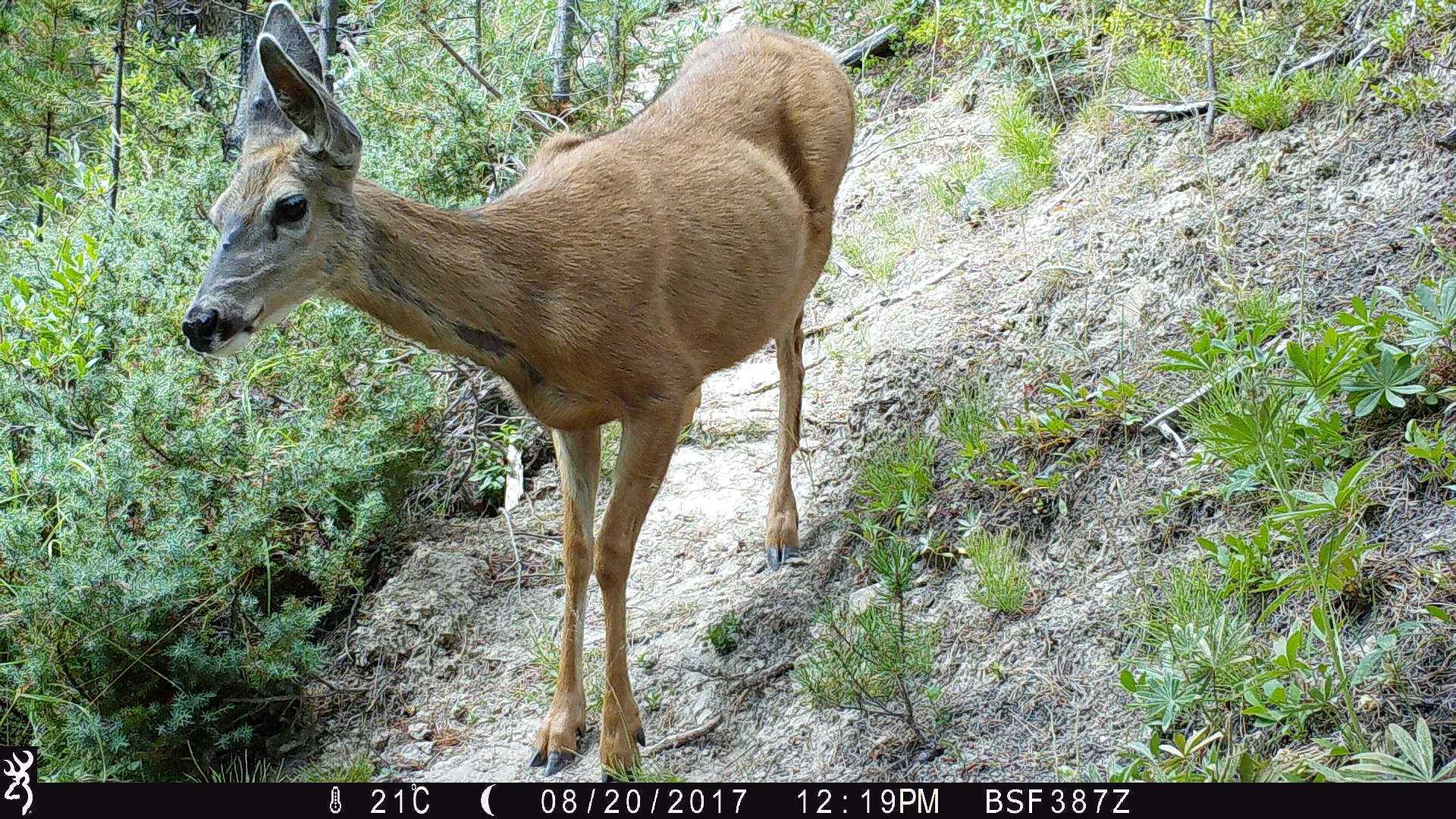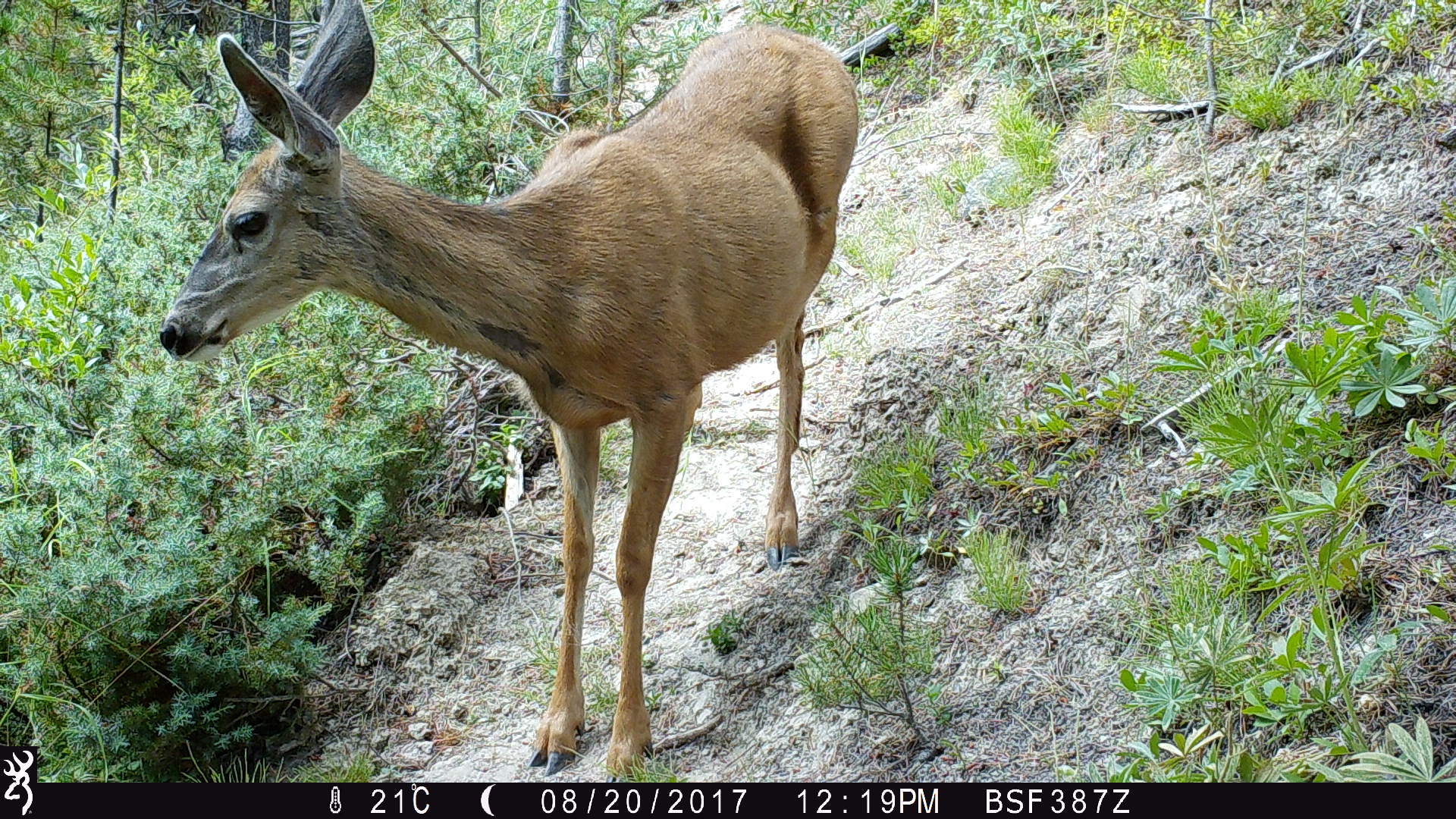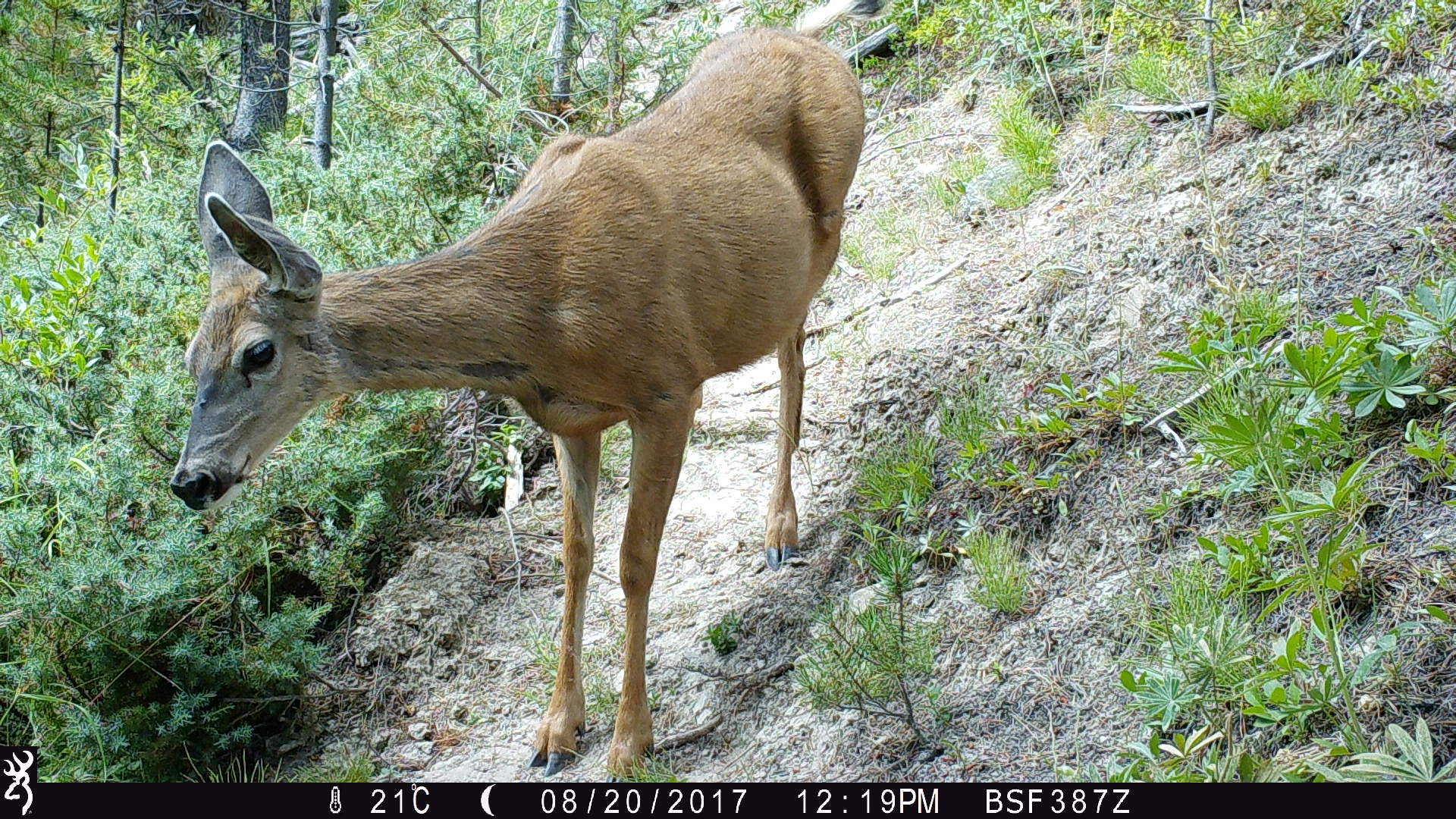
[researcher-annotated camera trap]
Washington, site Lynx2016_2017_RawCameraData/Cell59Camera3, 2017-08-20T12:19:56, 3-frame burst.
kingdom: Animalia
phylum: Chordata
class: Mammalia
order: Artiodactyla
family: Cervidae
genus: Odocoileus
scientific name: Odocoileus hemionus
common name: mule deer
Odocoileus hemionus (mule deer). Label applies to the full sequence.